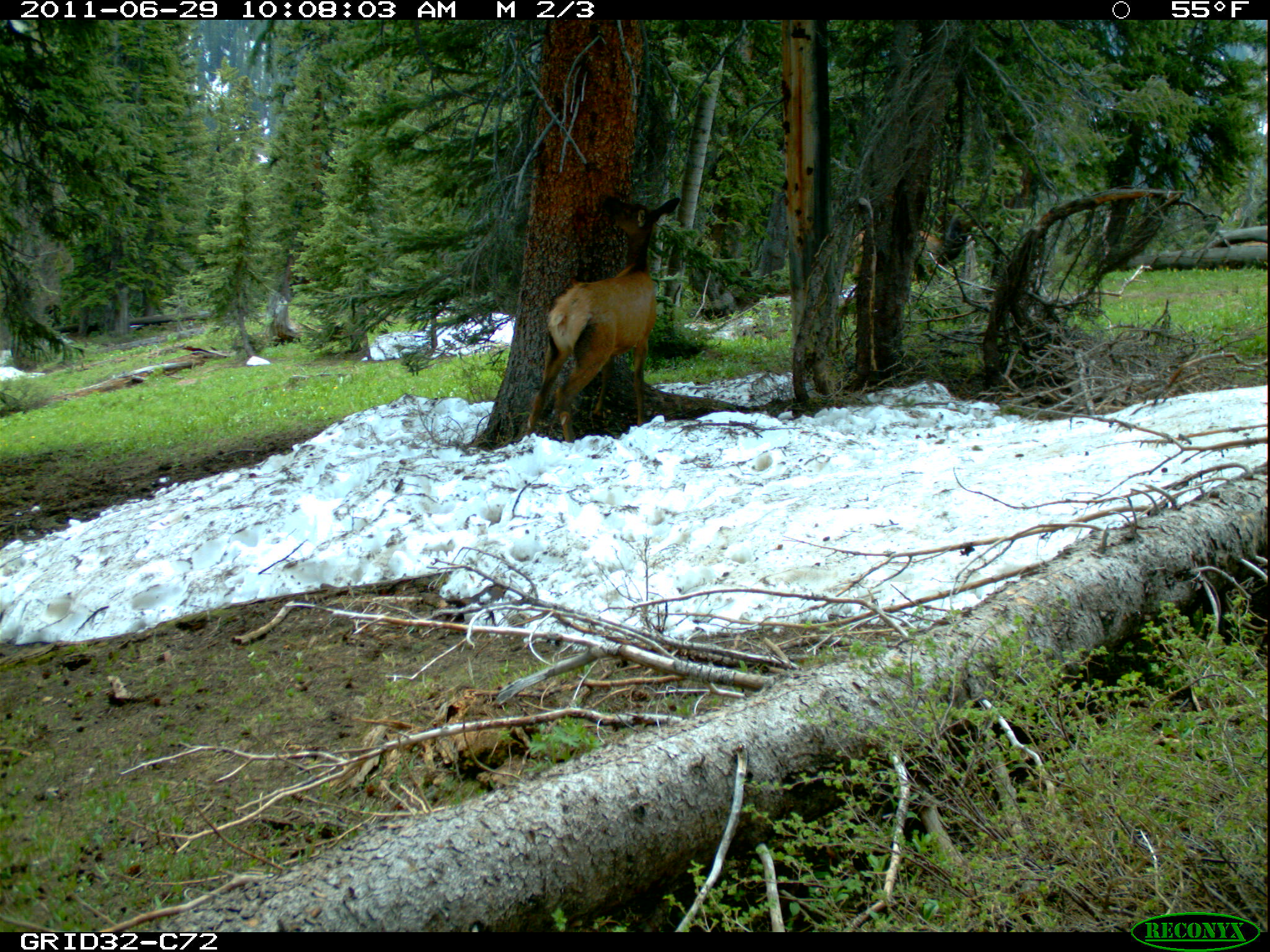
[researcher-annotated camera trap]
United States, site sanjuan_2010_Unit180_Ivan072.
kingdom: Animalia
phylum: Chordata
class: Mammalia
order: Artiodactyla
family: Cervidae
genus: Cervus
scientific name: Cervus elaphus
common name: red deer